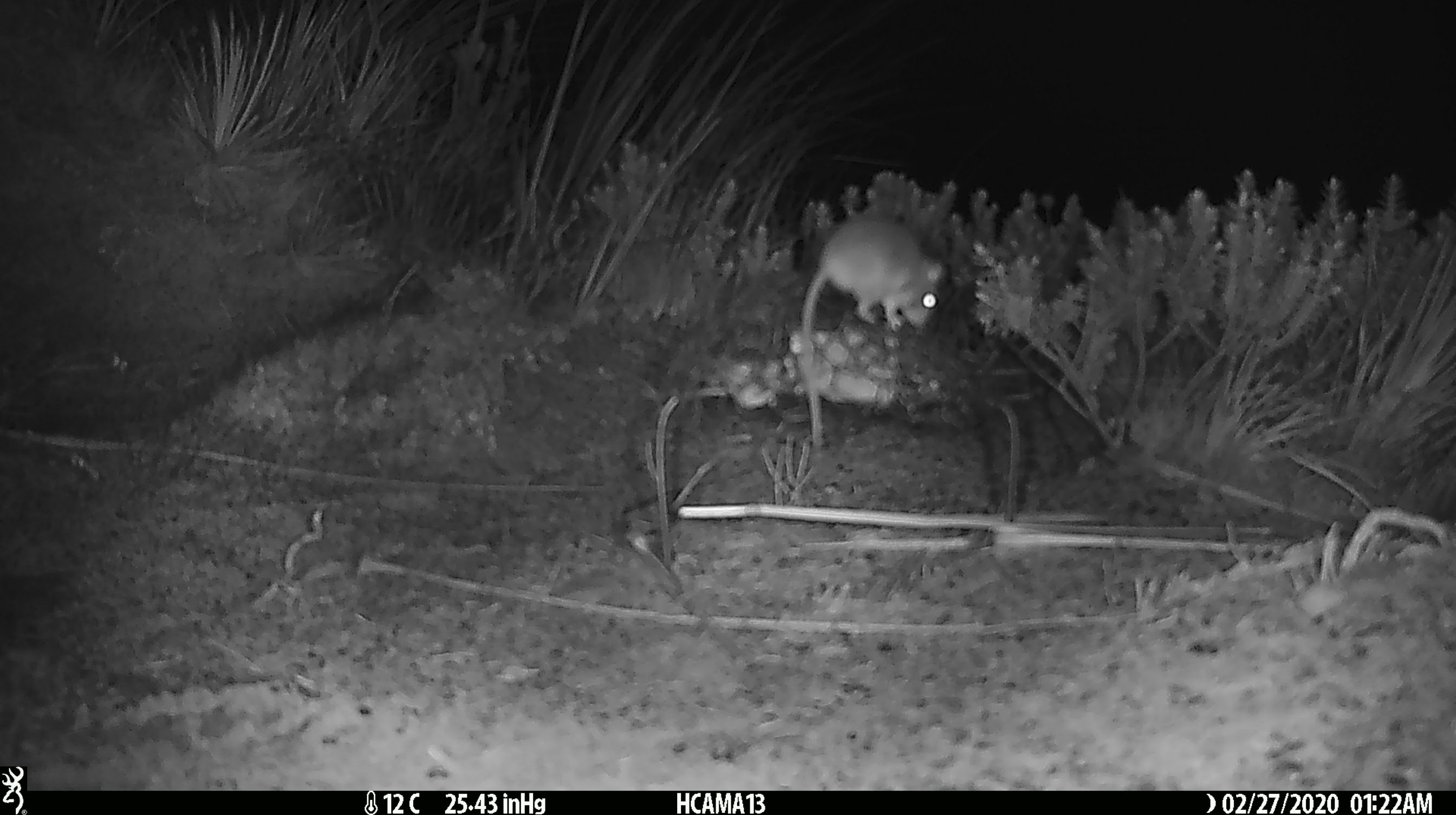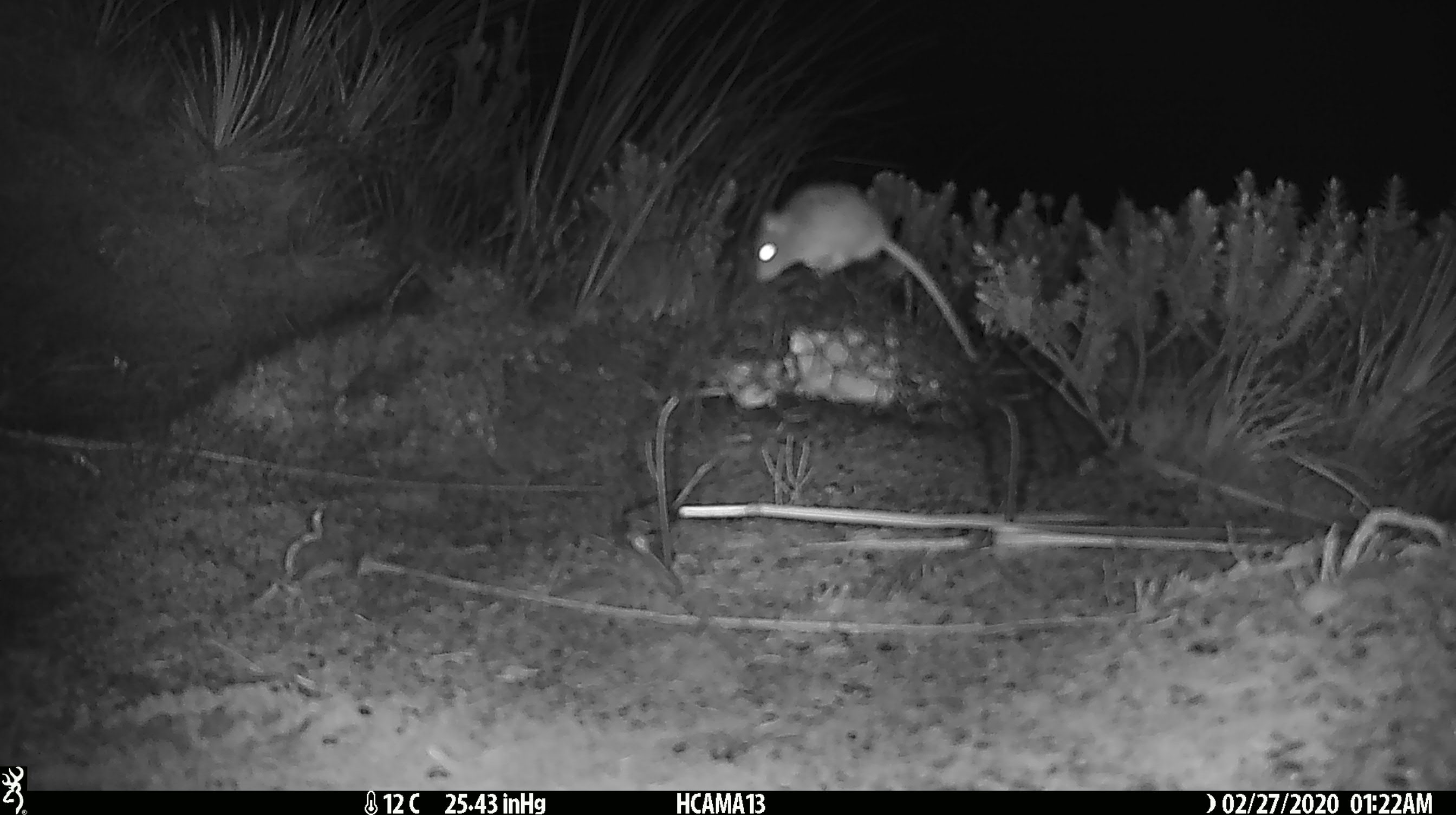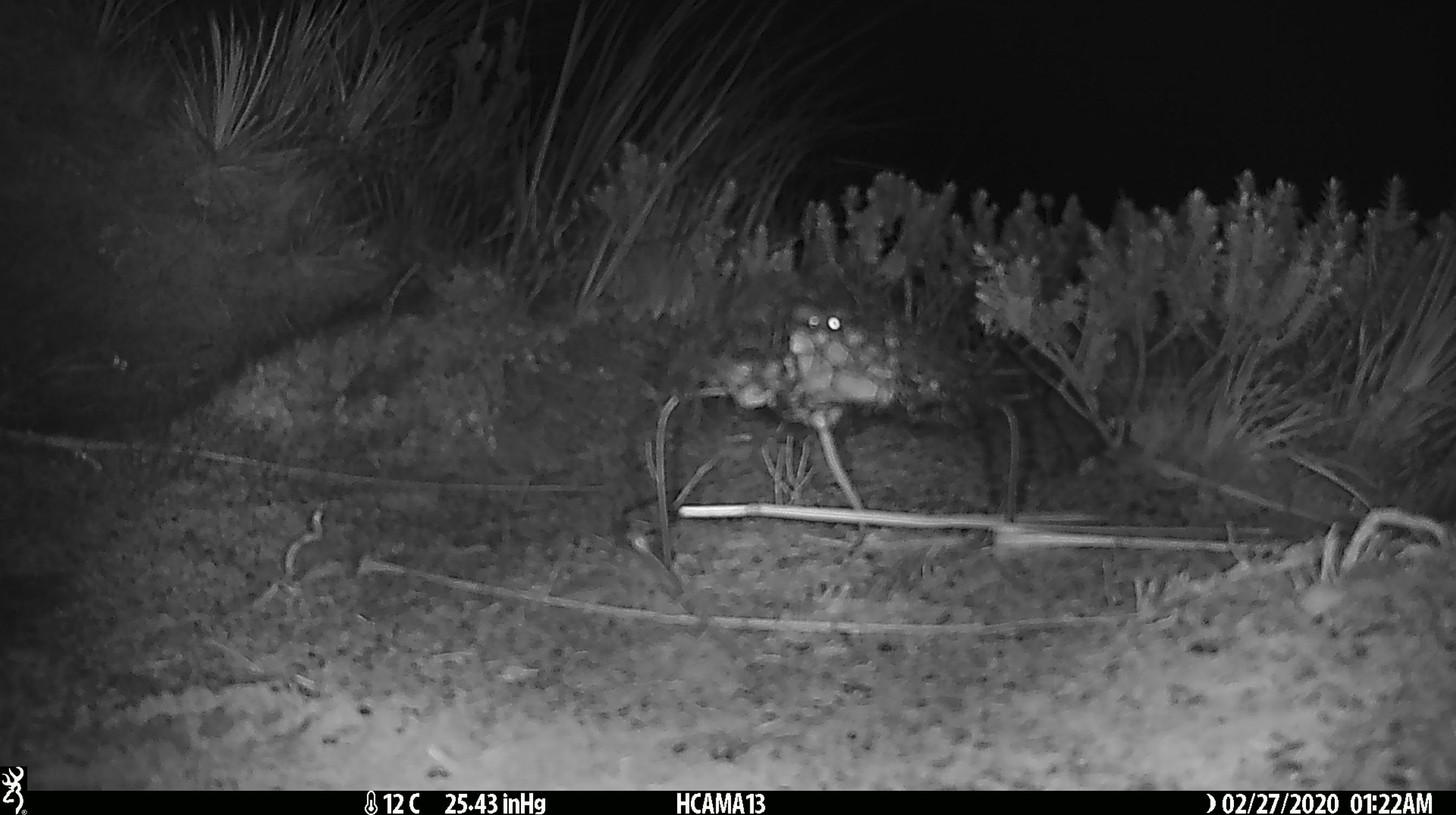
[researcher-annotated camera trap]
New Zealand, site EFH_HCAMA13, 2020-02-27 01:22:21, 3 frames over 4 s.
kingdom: Animalia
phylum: Chordata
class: Mammalia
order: Rodentia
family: Muridae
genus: Mus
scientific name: Mus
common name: mouse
Mouse (Mus).